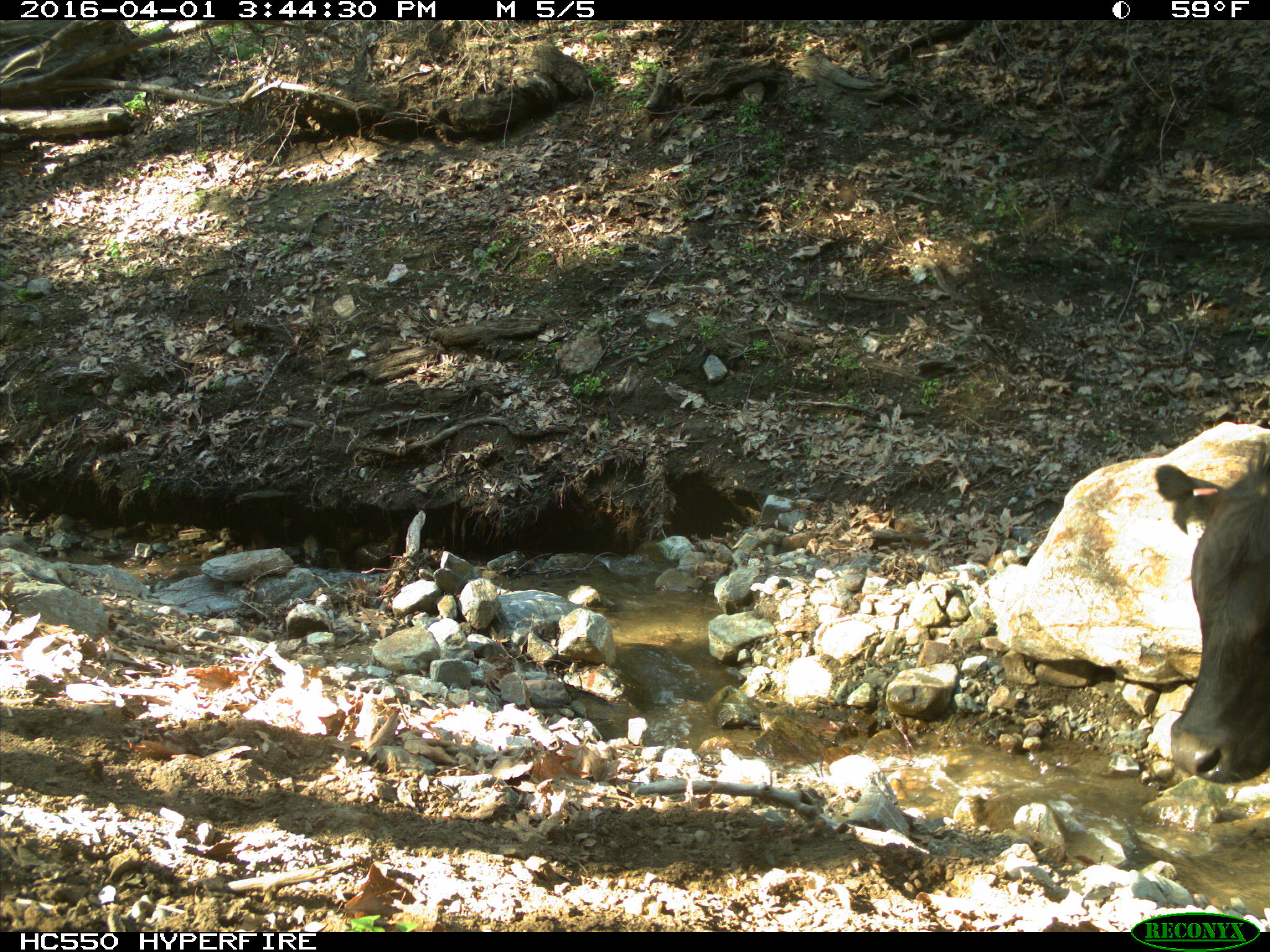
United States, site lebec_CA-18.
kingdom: Animalia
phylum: Chordata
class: Mammalia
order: Artiodactyla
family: Bovidae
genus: Bos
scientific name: Bos taurus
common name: domestic cow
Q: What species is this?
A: Bos taurus (domestic cow).